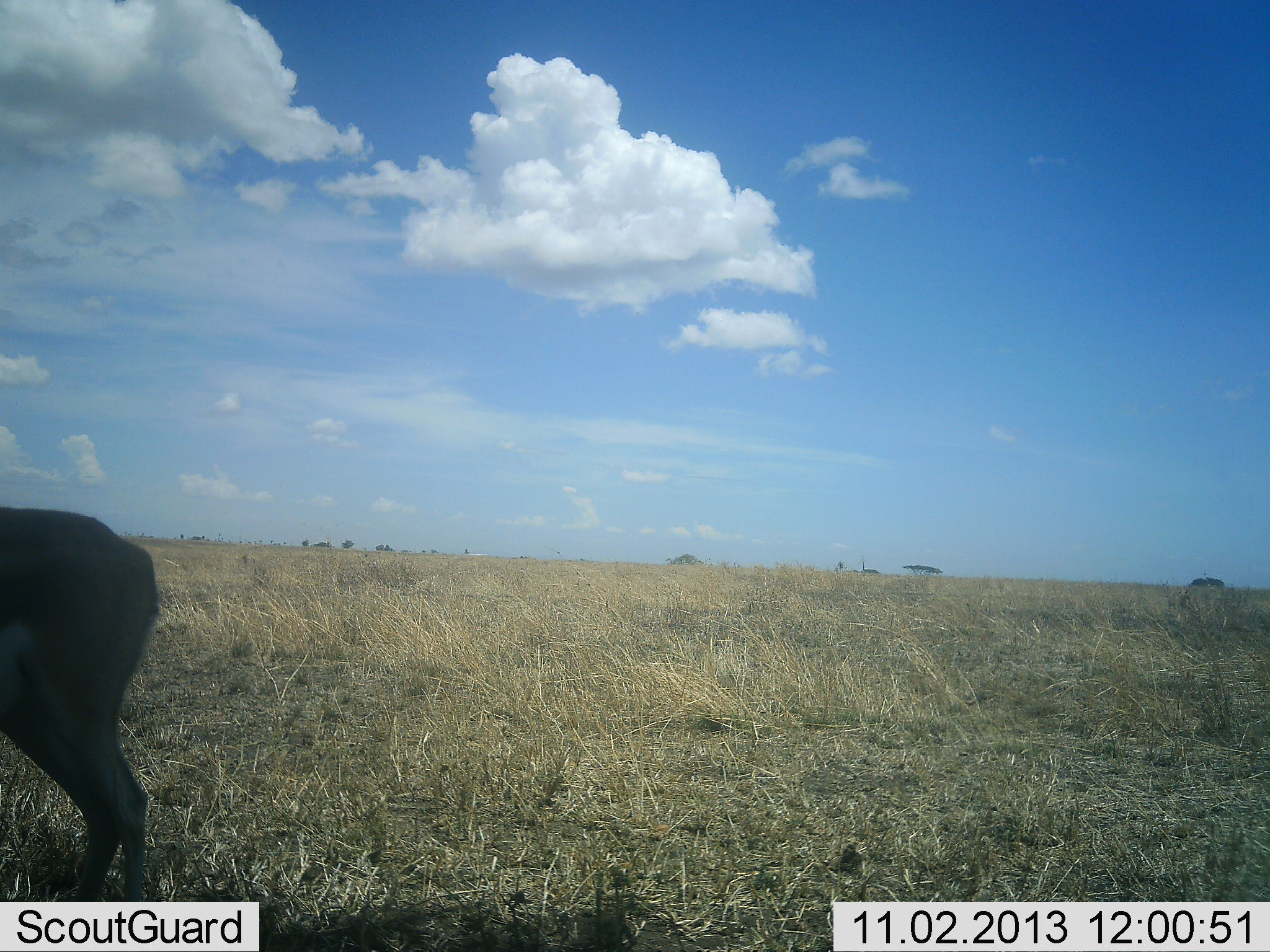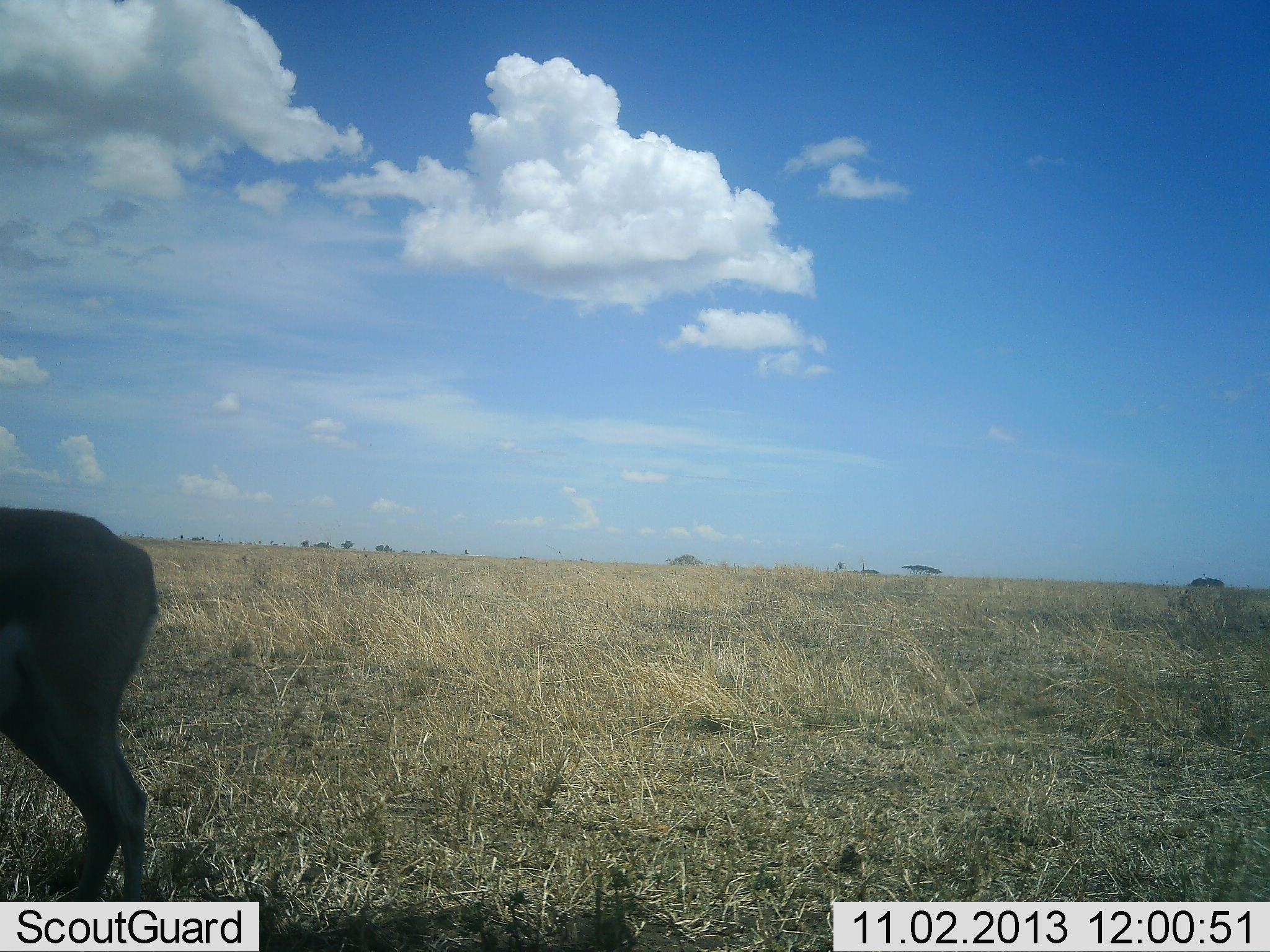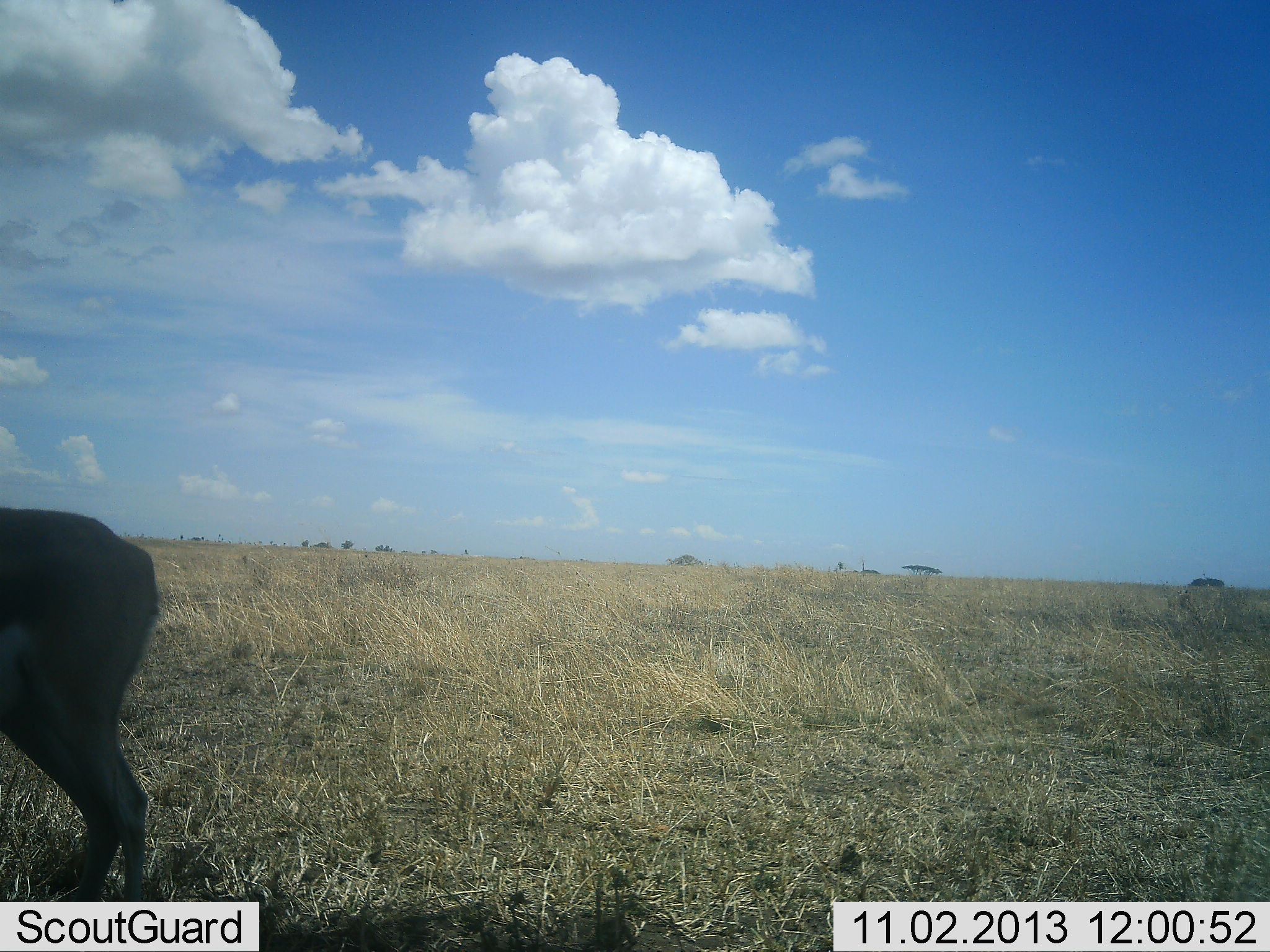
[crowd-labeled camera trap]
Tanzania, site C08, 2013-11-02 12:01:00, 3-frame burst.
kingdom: Animalia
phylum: Chordata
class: Mammalia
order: Artiodactyla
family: Bovidae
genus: Eudorcas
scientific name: Eudorcas thomsonii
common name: thomson's gazelle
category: gazellethomsons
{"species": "gazellethomsons (thomson's gazelle) (Eudorcas thomsonii)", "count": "1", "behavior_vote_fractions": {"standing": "88%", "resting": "0%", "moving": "12%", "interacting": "0%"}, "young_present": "0%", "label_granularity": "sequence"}